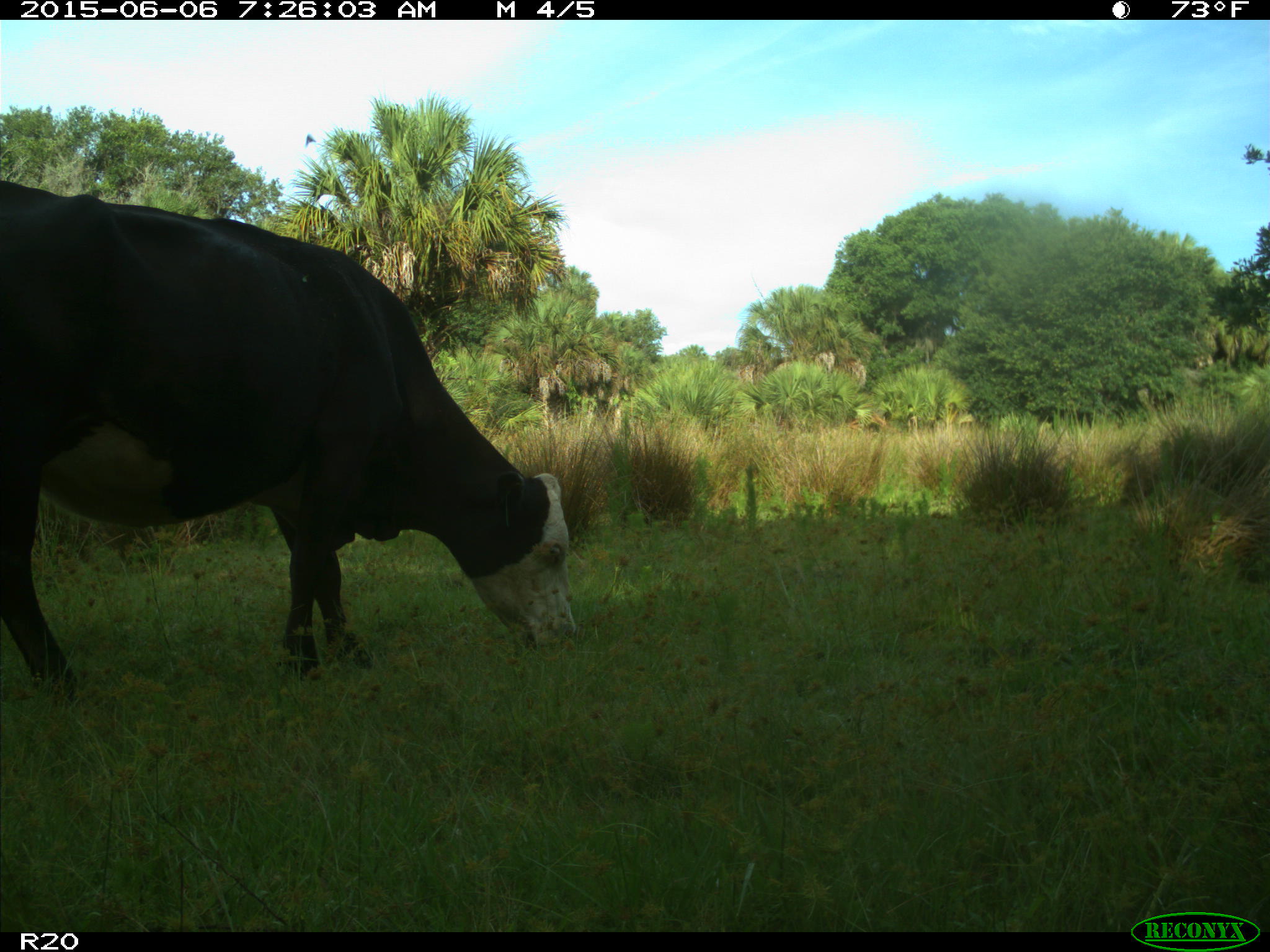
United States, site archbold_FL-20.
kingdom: Animalia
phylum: Chordata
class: Mammalia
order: Artiodactyla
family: Bovidae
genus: Bos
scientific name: Bos taurus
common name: domestic cow